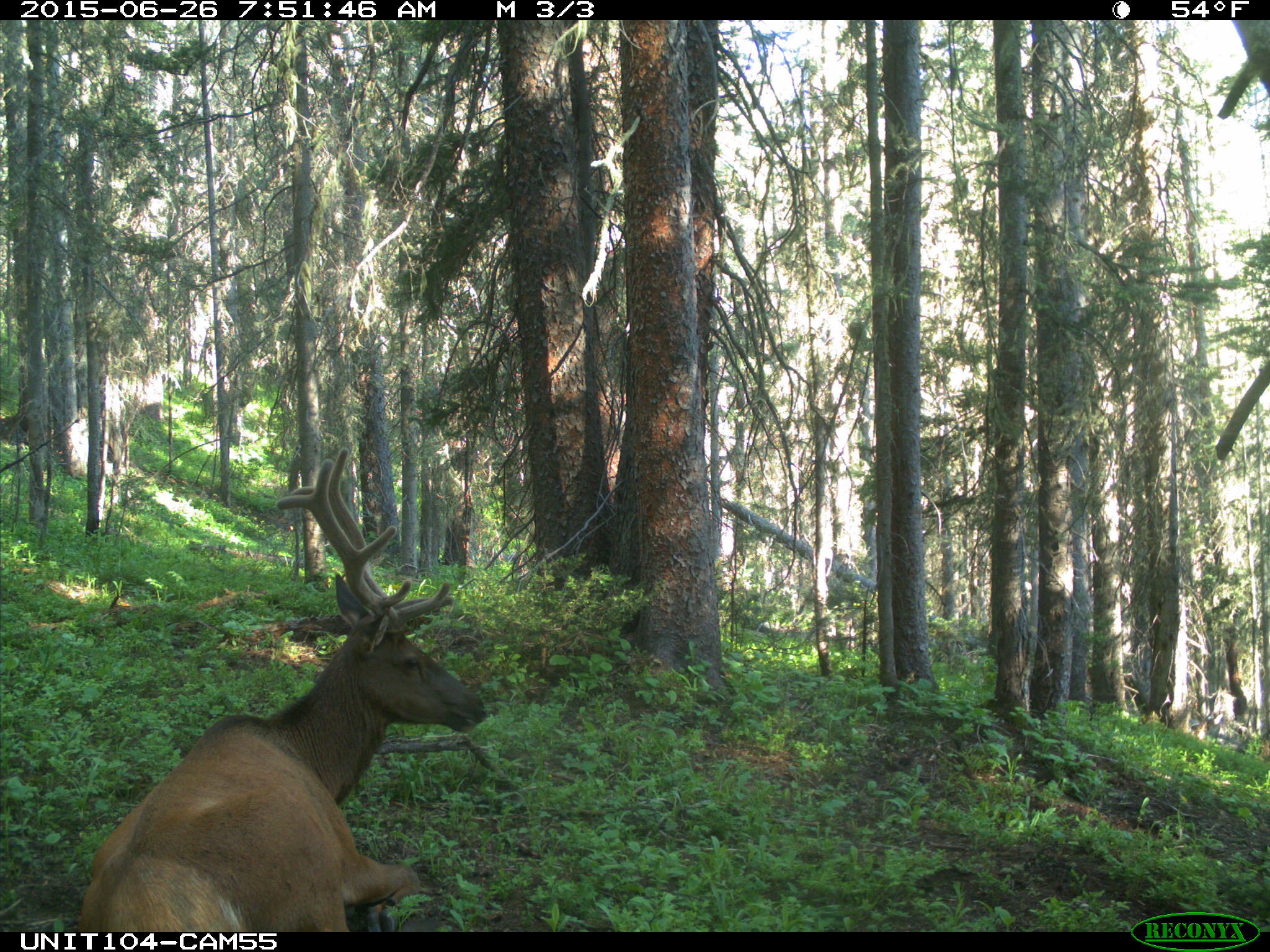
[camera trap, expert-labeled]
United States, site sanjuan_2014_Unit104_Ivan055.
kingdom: Animalia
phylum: Chordata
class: Mammalia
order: Artiodactyla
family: Cervidae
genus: Cervus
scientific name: Cervus elaphus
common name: red deer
Cervus elaphus (red deer).